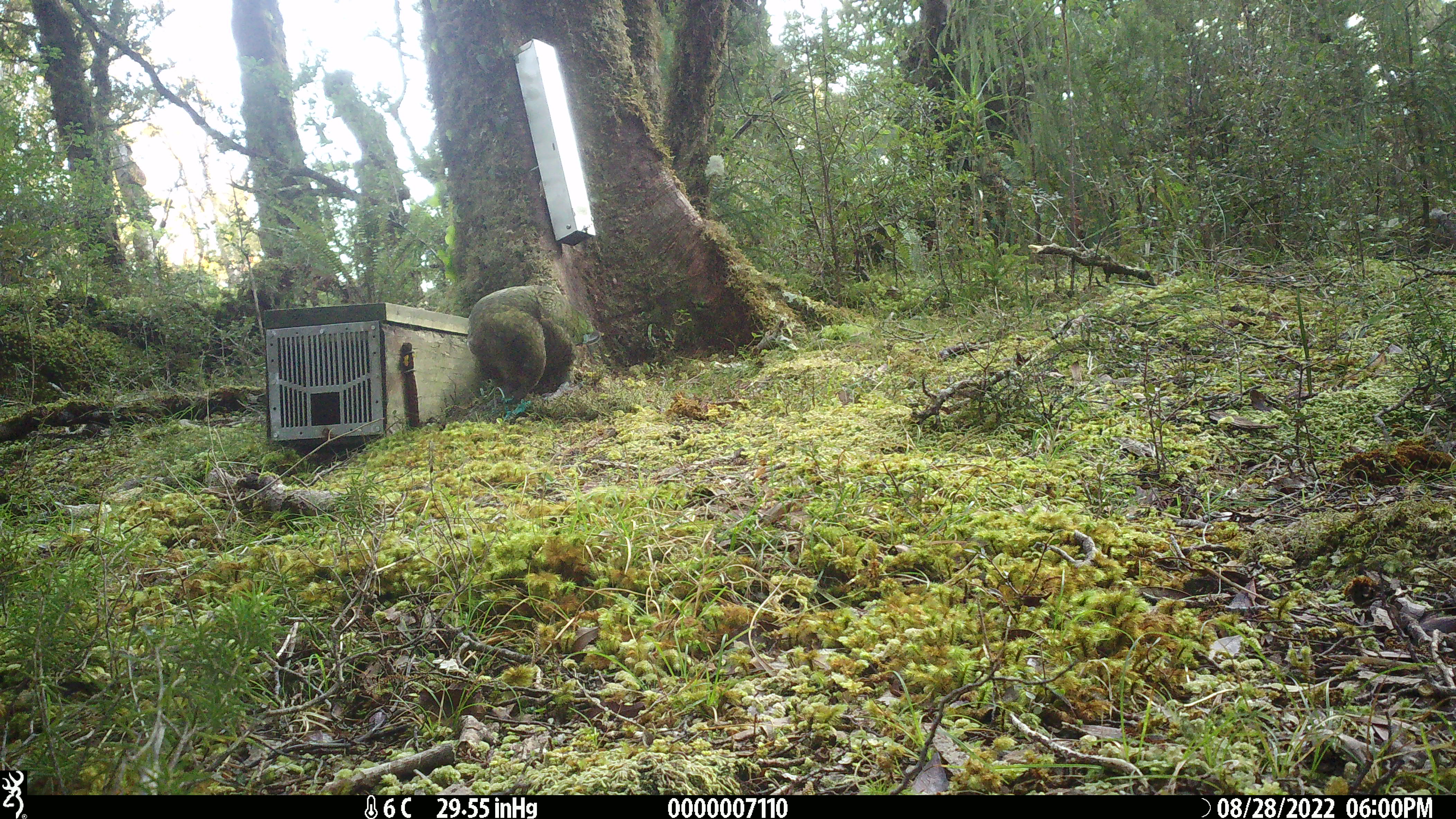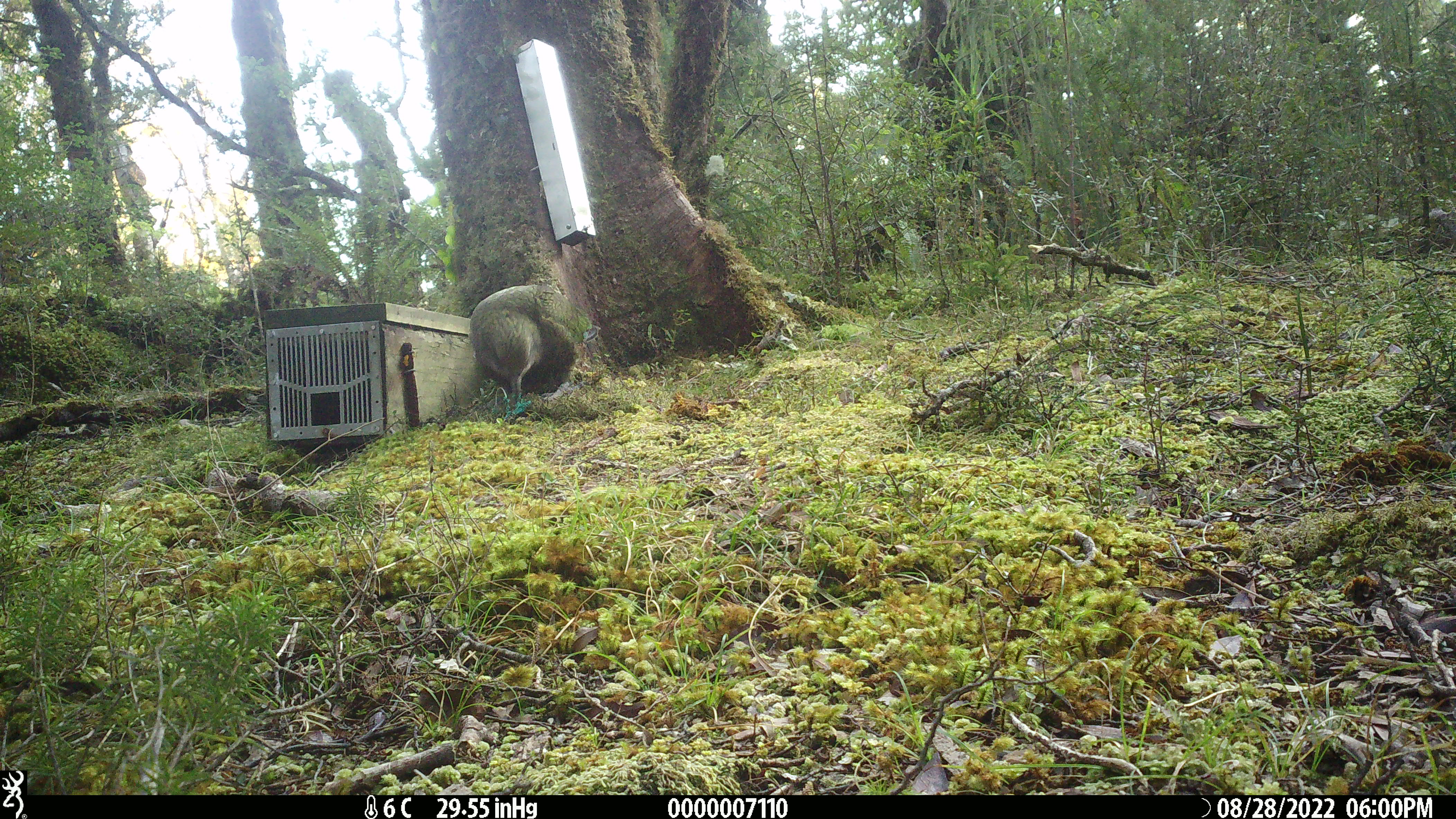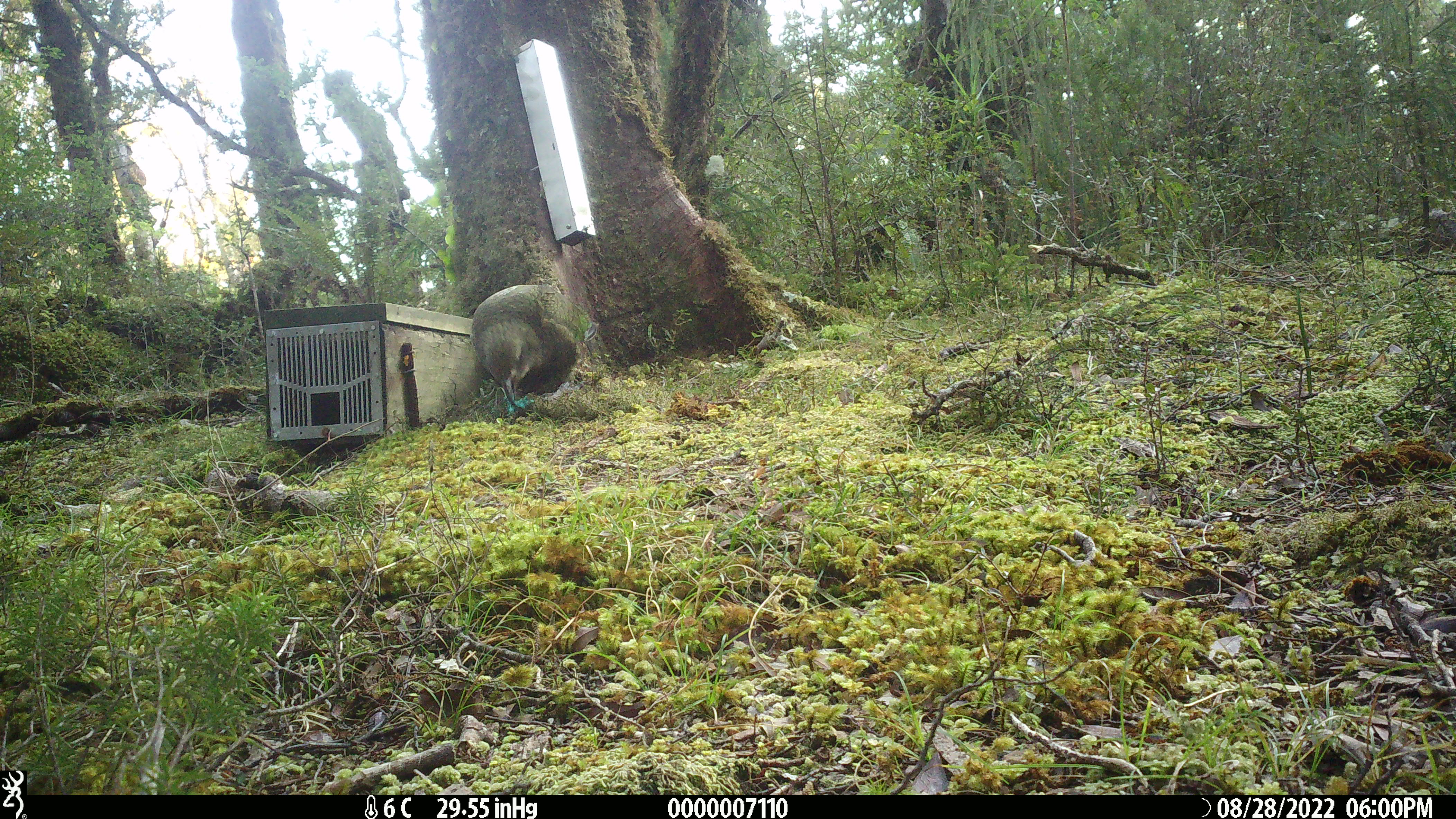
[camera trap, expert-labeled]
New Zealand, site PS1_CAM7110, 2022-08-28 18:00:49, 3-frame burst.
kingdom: Animalia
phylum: Chordata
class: Aves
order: Psittaciformes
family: Strigopidae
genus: Nestor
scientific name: Nestor notabilis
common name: kea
Kea (Nestor notabilis).